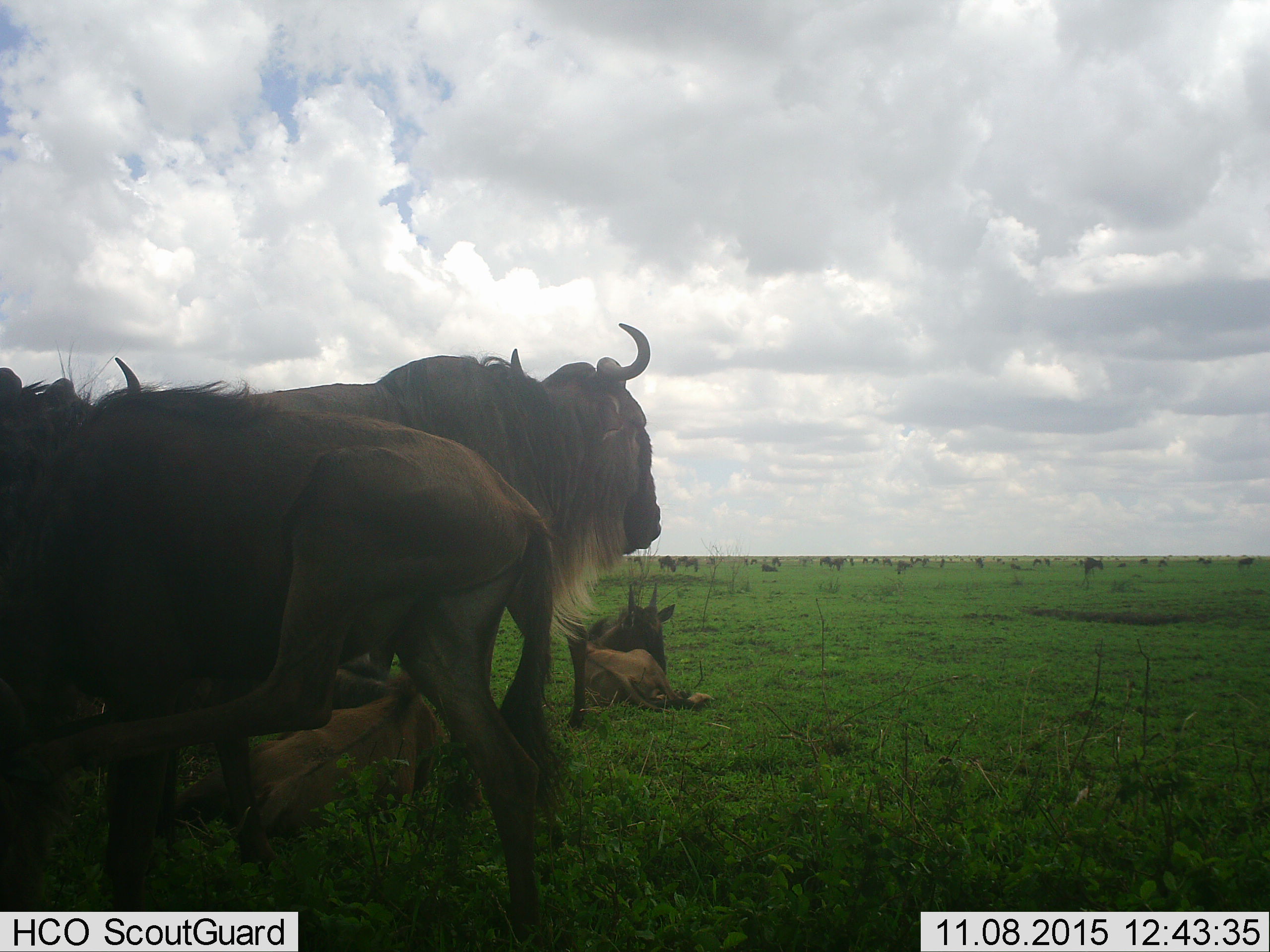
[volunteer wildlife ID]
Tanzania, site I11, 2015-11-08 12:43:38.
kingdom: Animalia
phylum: Chordata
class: Mammalia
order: Artiodactyla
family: Bovidae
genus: Connochaetes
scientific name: Connochaetes taurinus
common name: blue wildebeest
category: wildebeest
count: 51+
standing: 90%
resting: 100%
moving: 10%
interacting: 0%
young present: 30%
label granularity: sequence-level